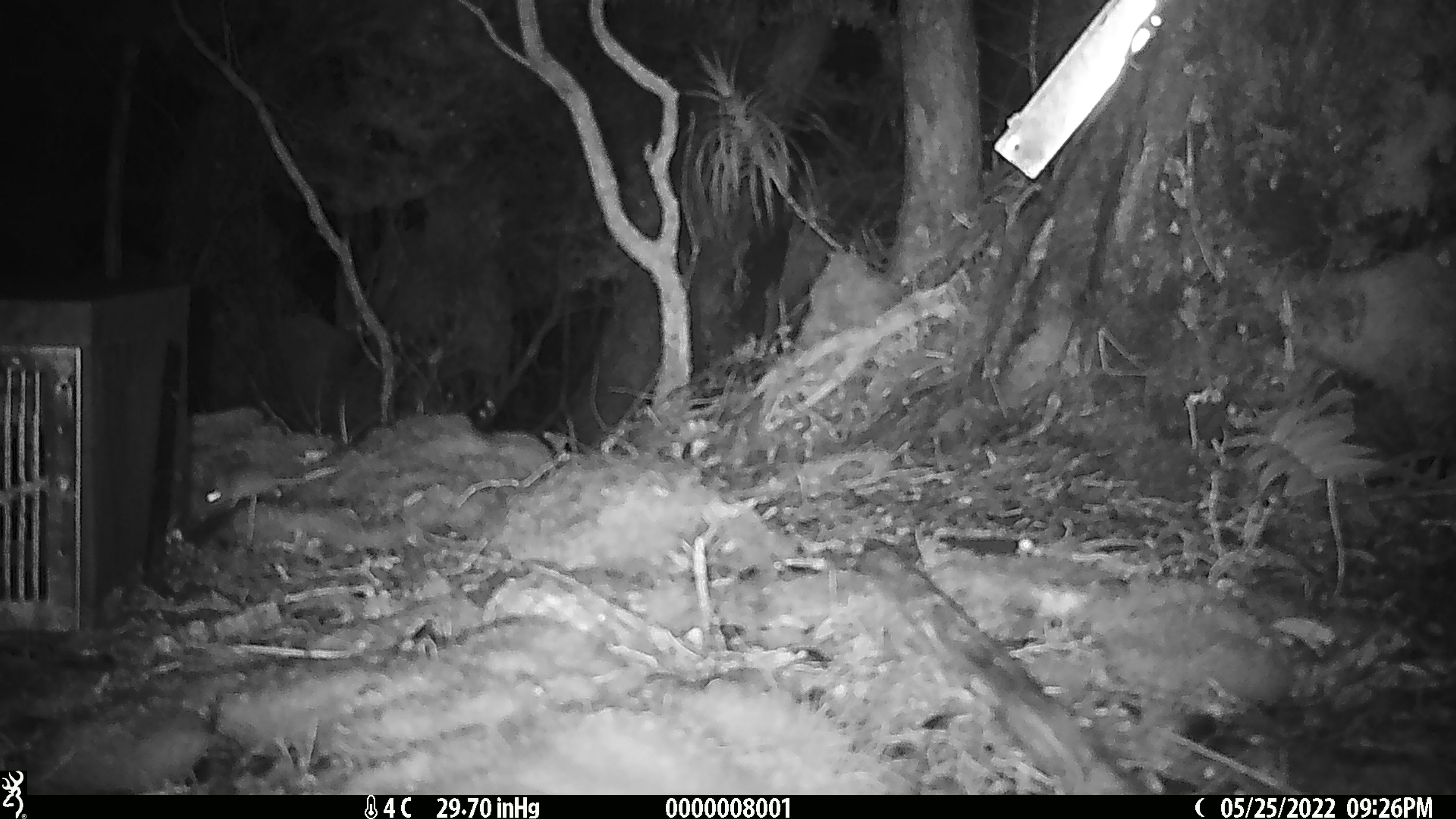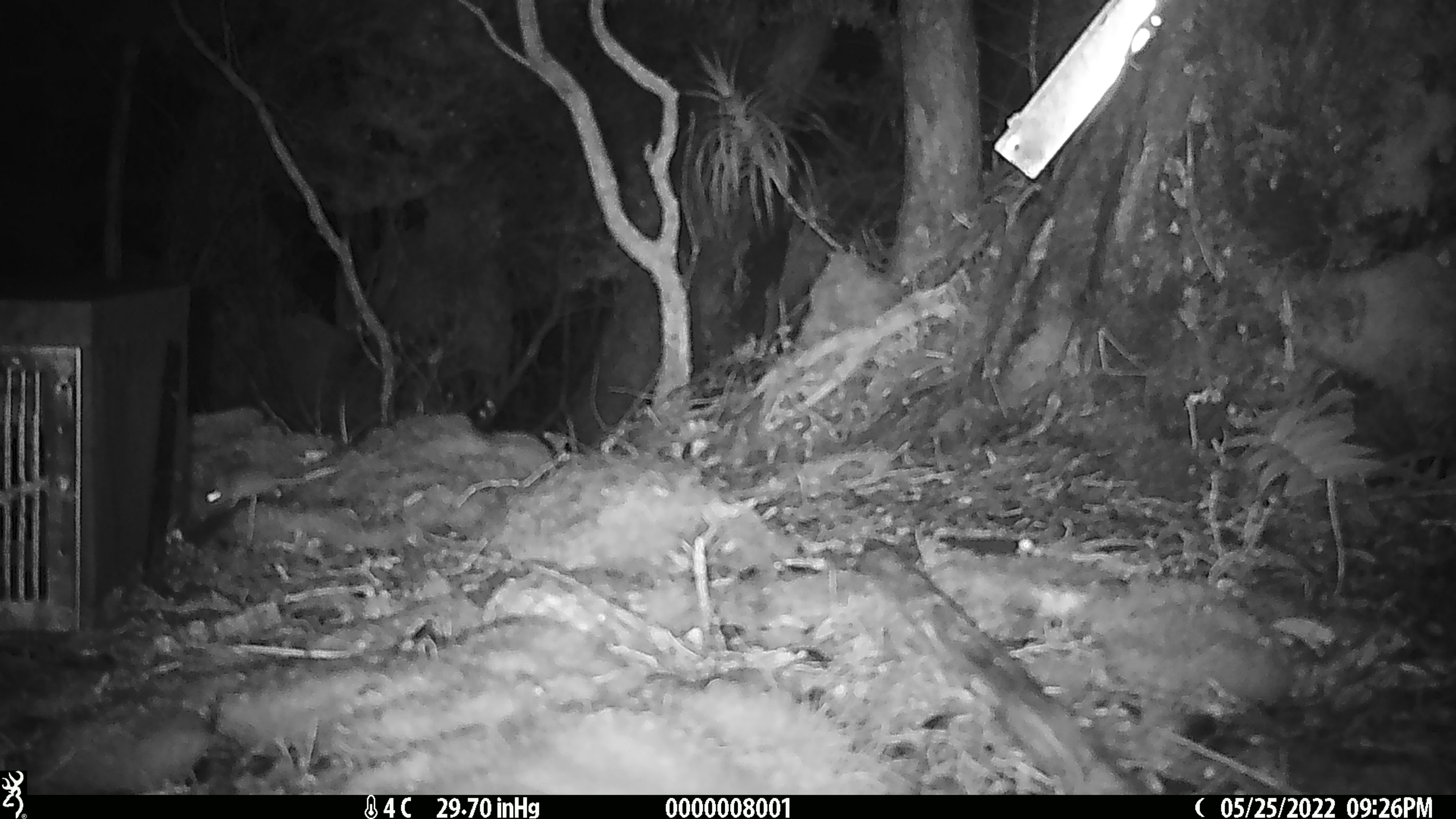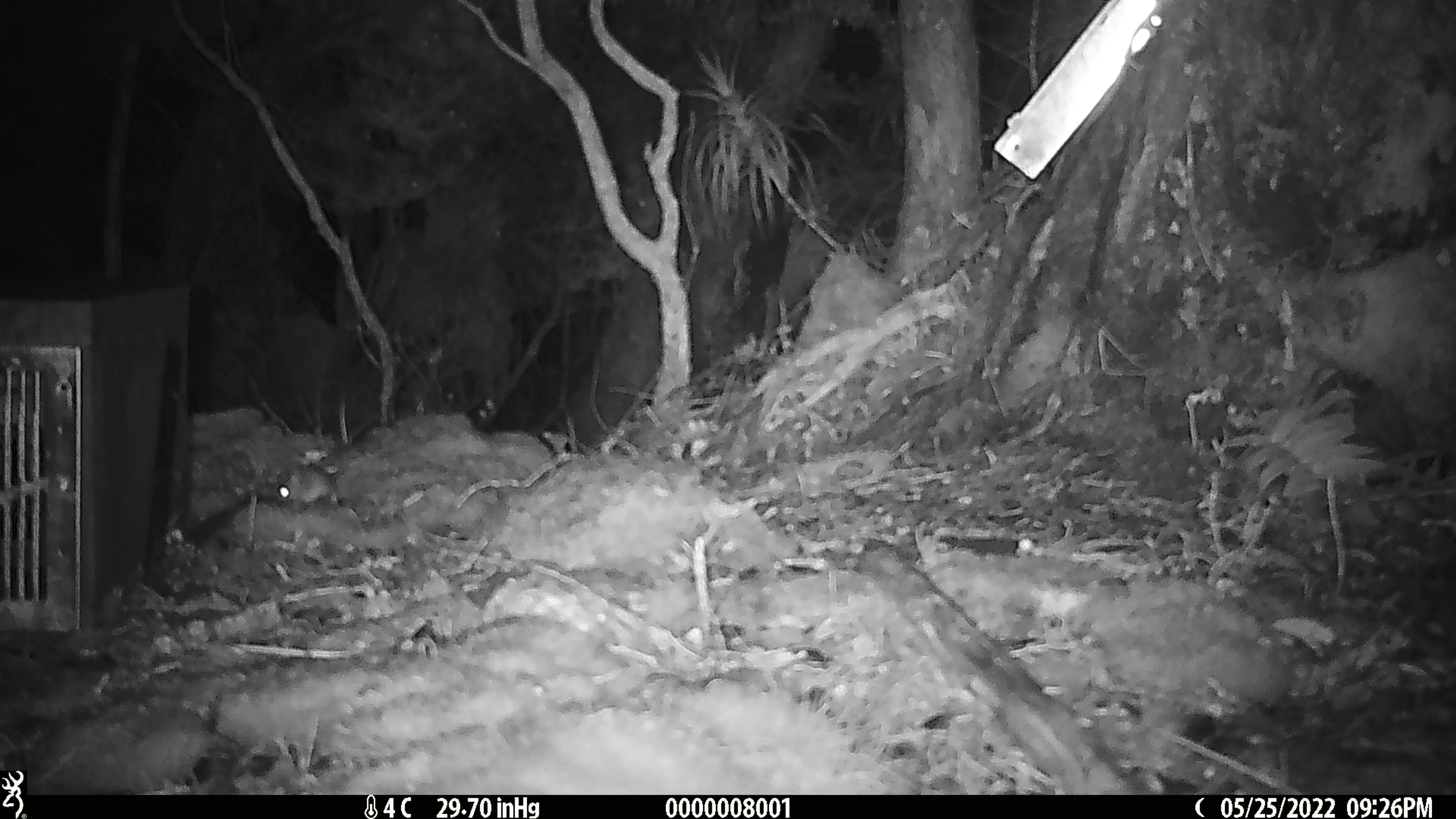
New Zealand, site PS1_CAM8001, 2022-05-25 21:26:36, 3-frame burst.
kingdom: Animalia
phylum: Chordata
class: Mammalia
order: Rodentia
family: Muridae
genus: Mus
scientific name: Mus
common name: mouse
Mouse (Mus).